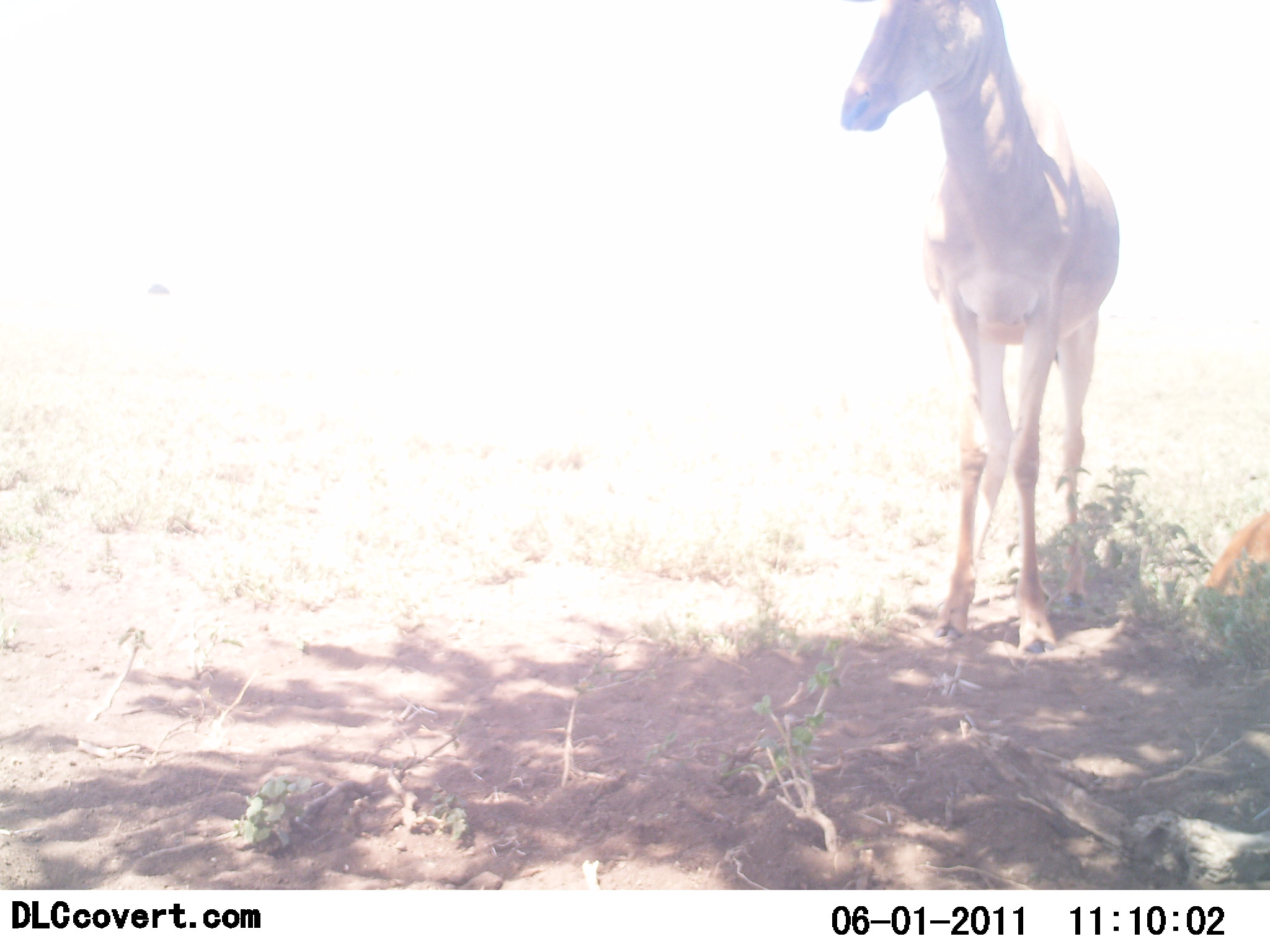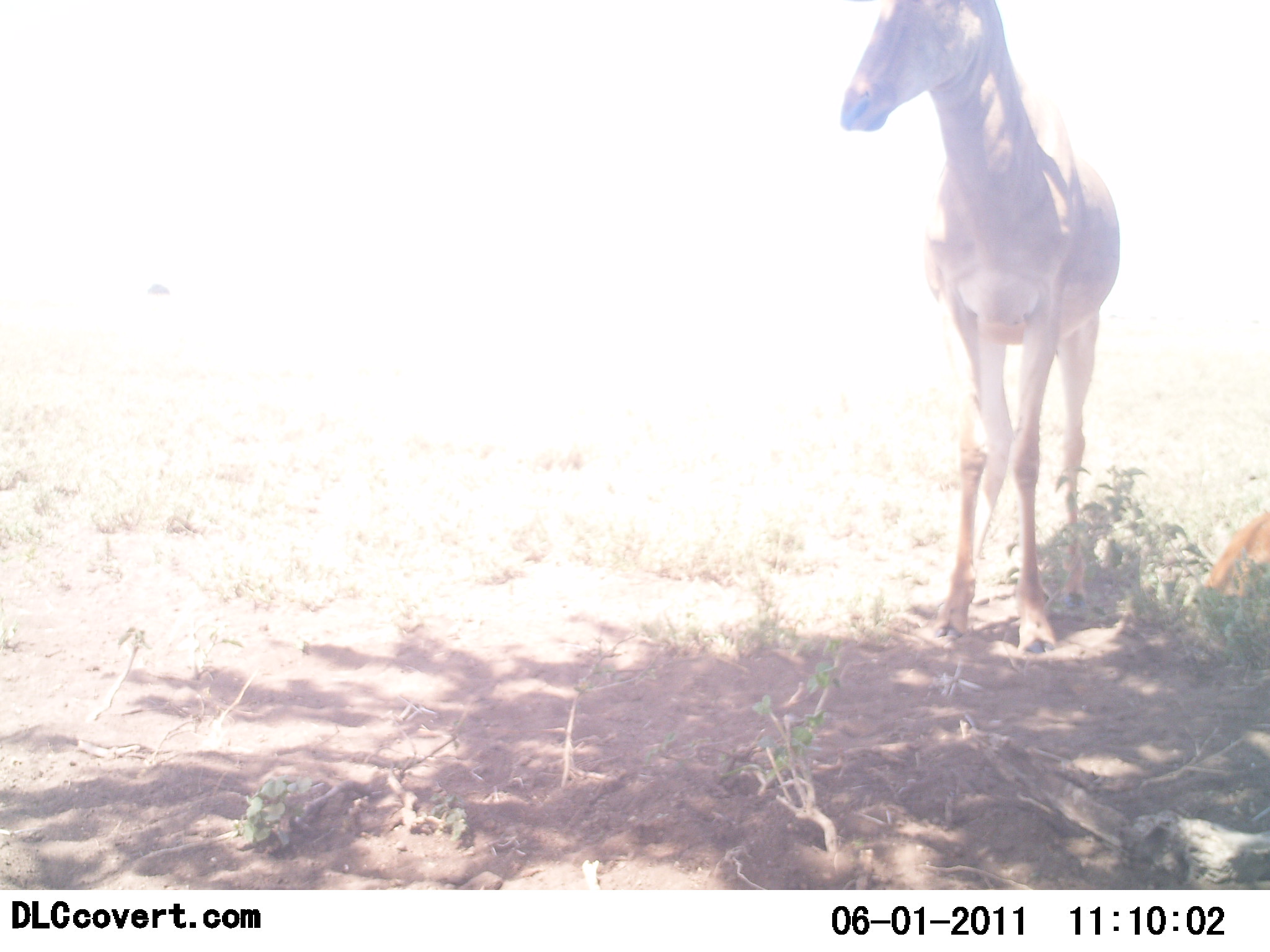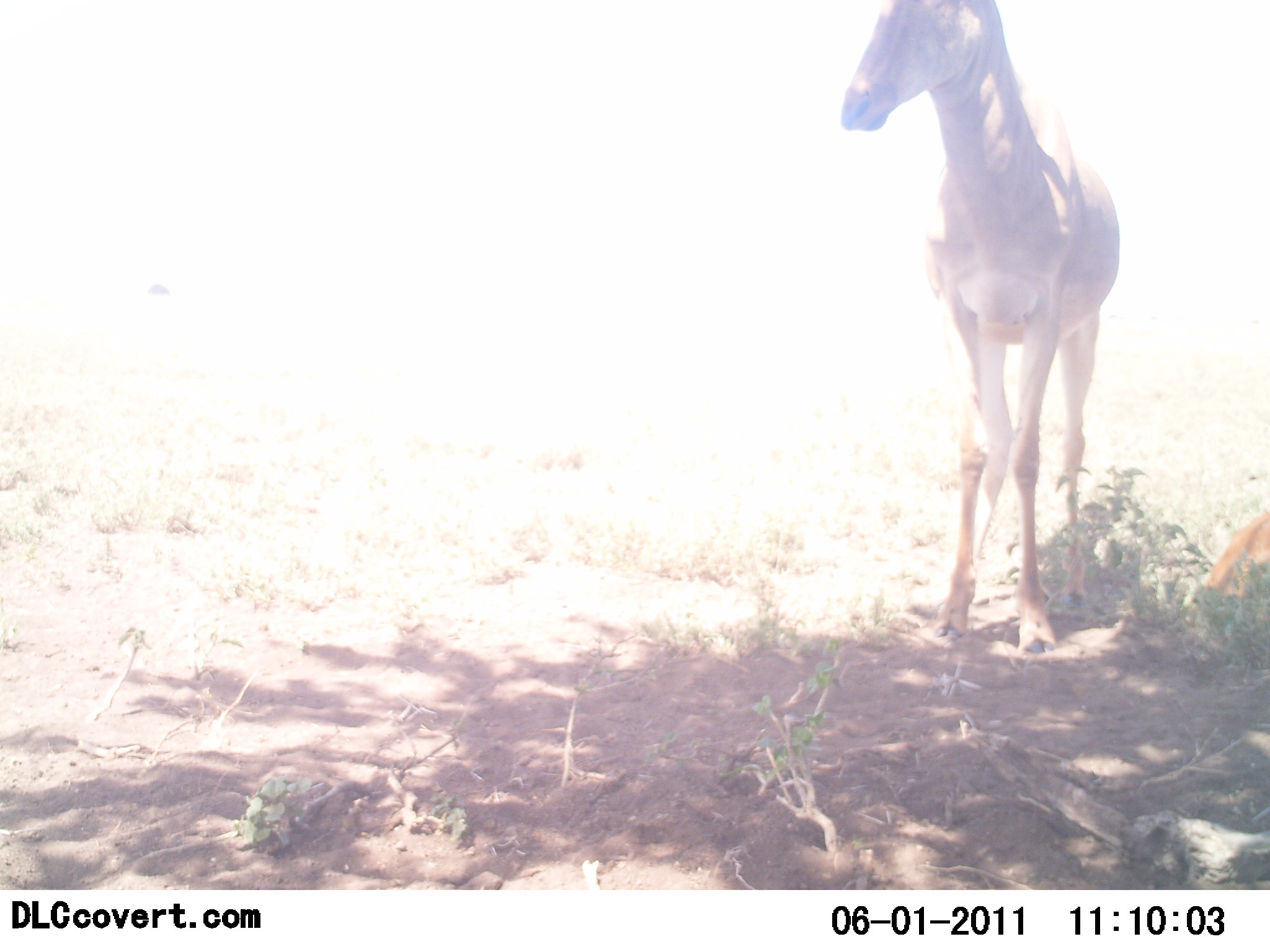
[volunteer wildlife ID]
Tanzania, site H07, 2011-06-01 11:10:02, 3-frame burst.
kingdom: Animalia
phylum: Chordata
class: Mammalia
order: Artiodactyla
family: Bovidae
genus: Alcelaphus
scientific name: Alcelaphus buselaphus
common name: hartebeest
Hartebeest (Alcelaphus buselaphus), count 1. Behavior (volunteer vote fractions): standing 100%, resting 20%, moving 0%, interacting 0%. Young present (vote fraction): 10%. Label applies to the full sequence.